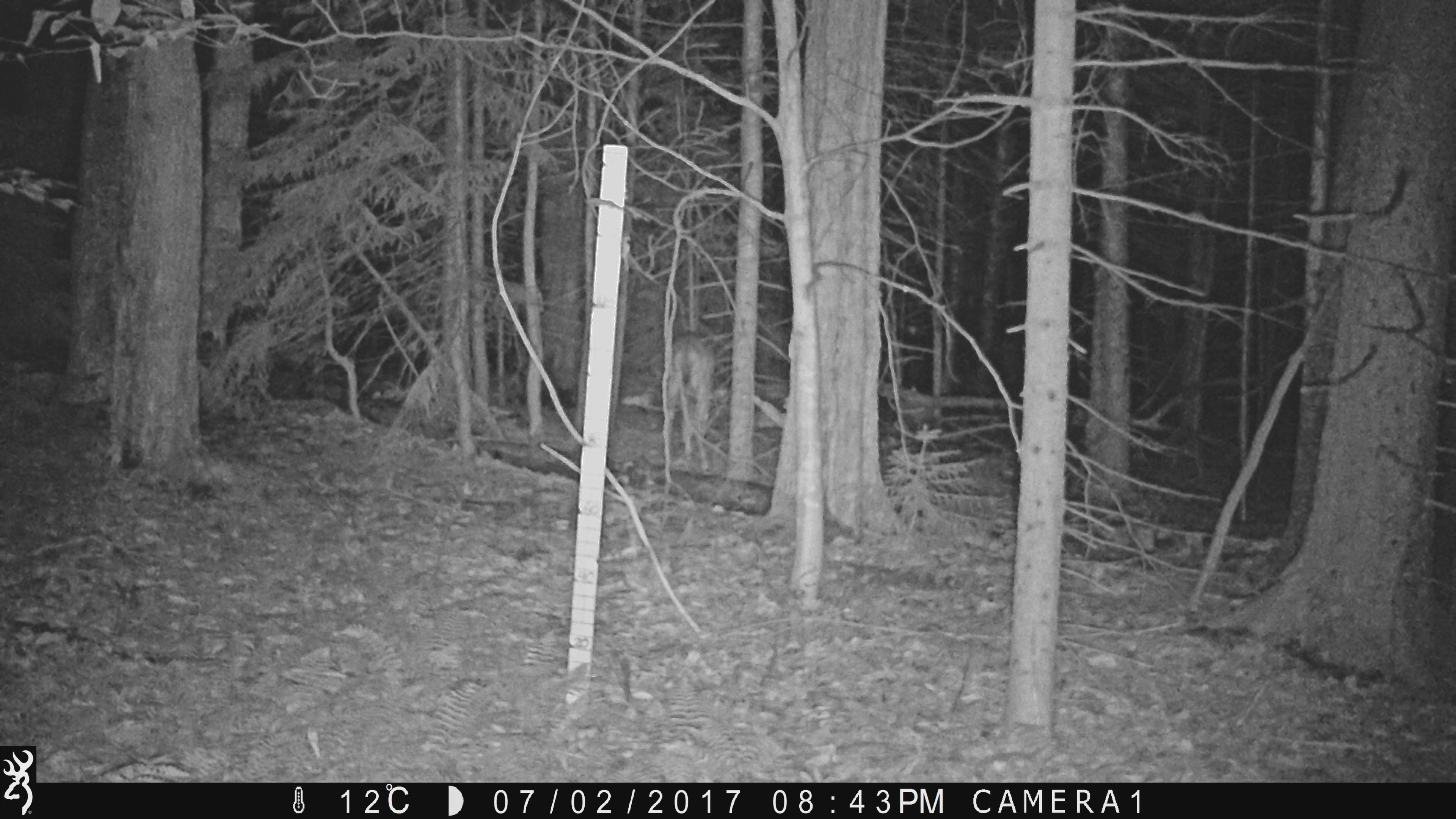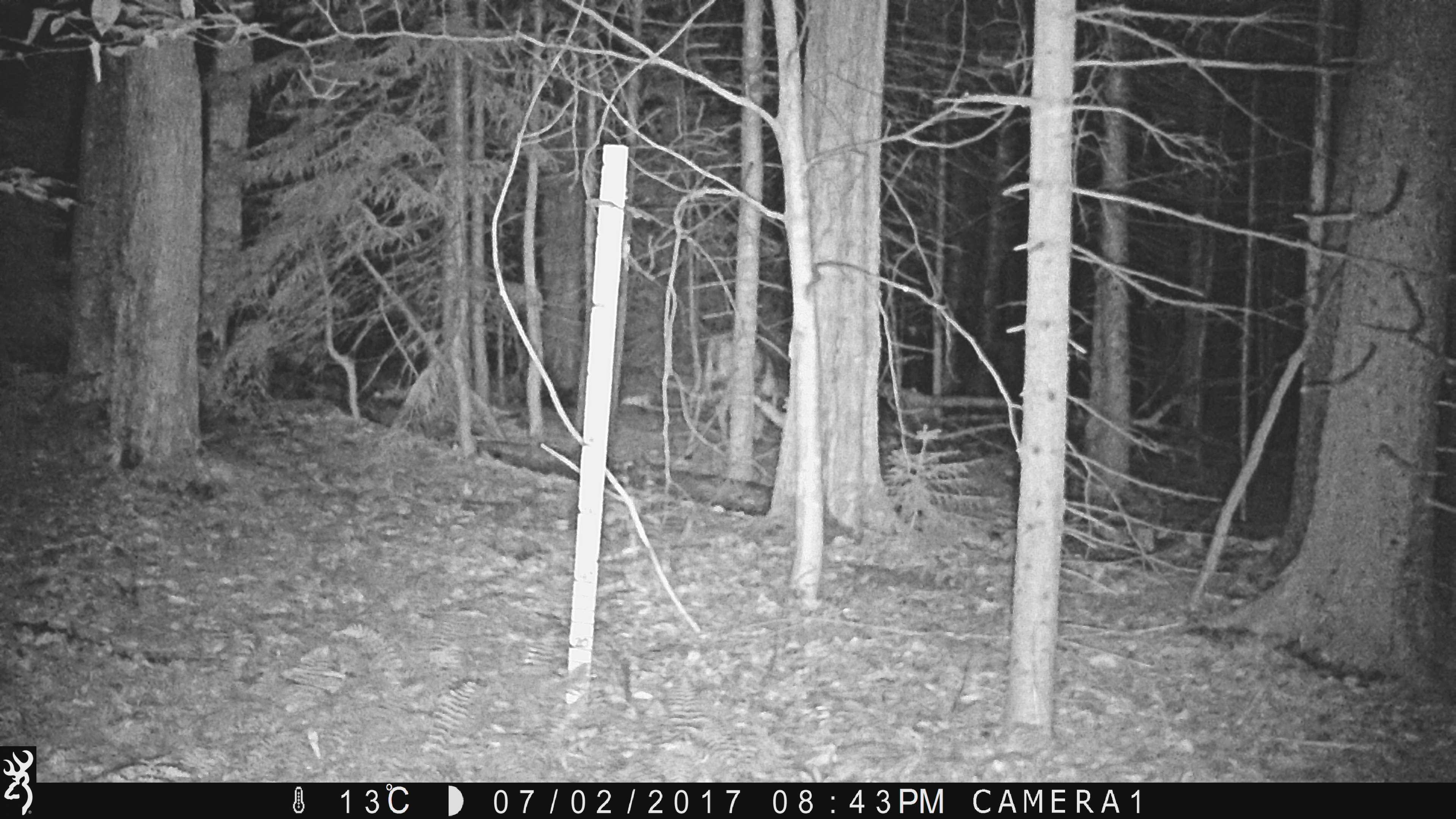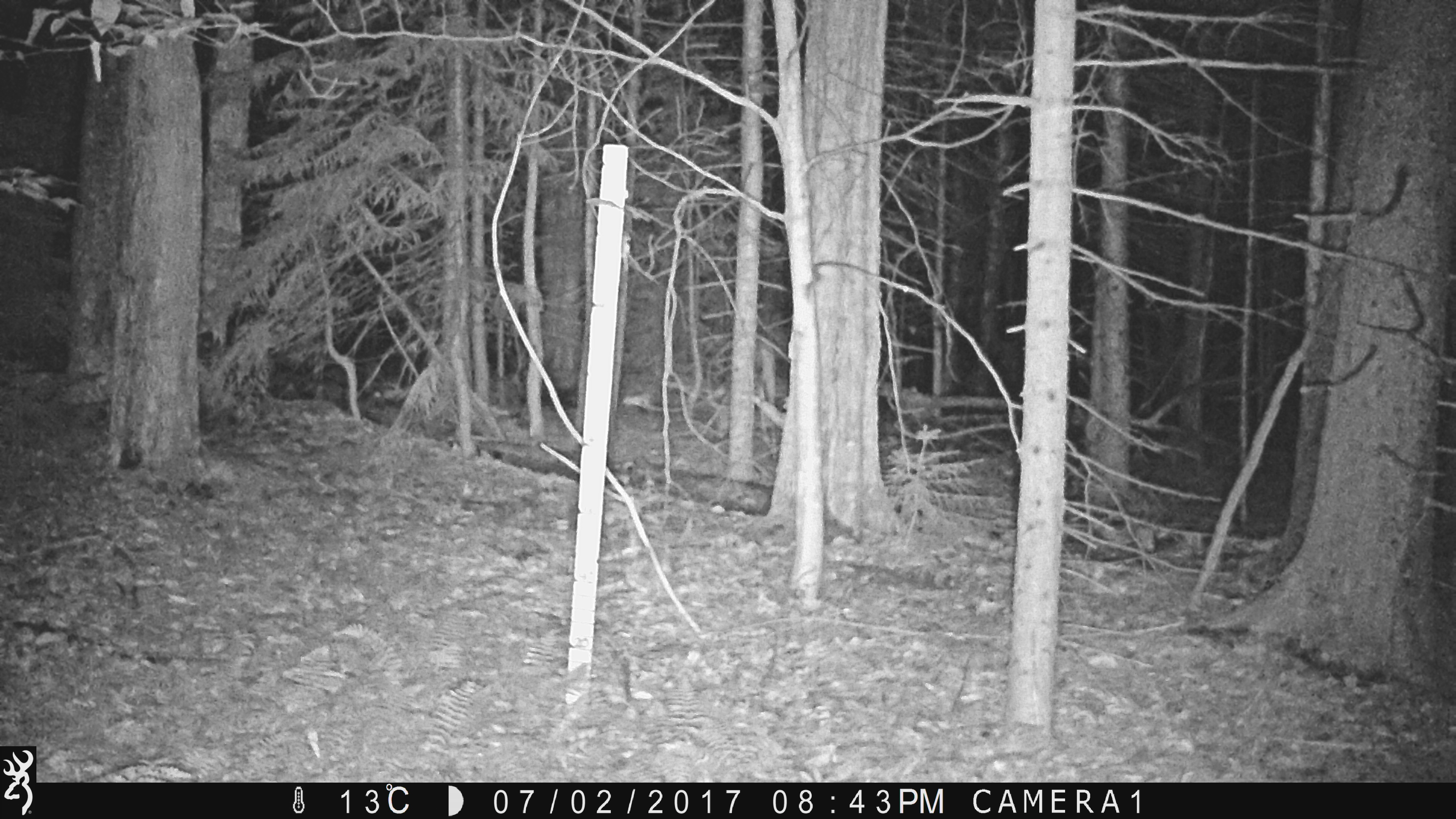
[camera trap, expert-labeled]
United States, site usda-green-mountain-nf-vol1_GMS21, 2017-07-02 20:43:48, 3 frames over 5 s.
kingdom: Animalia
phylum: Chordata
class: Mammalia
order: Artiodactyla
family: Cervidae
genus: Odocoileus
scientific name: Odocoileus virginianus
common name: white-tailed deer